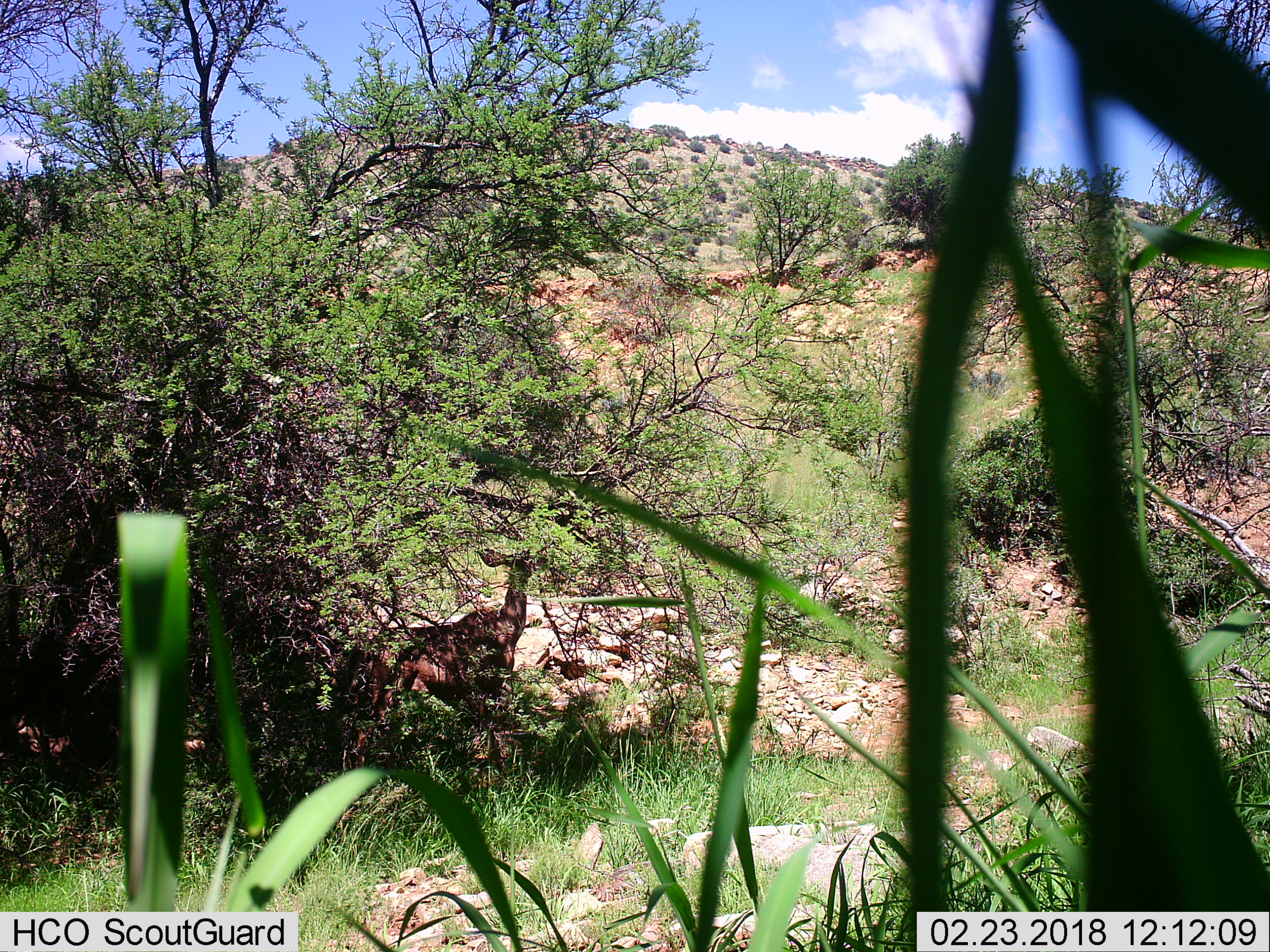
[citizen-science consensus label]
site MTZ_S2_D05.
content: unidentified animal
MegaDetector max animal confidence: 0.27